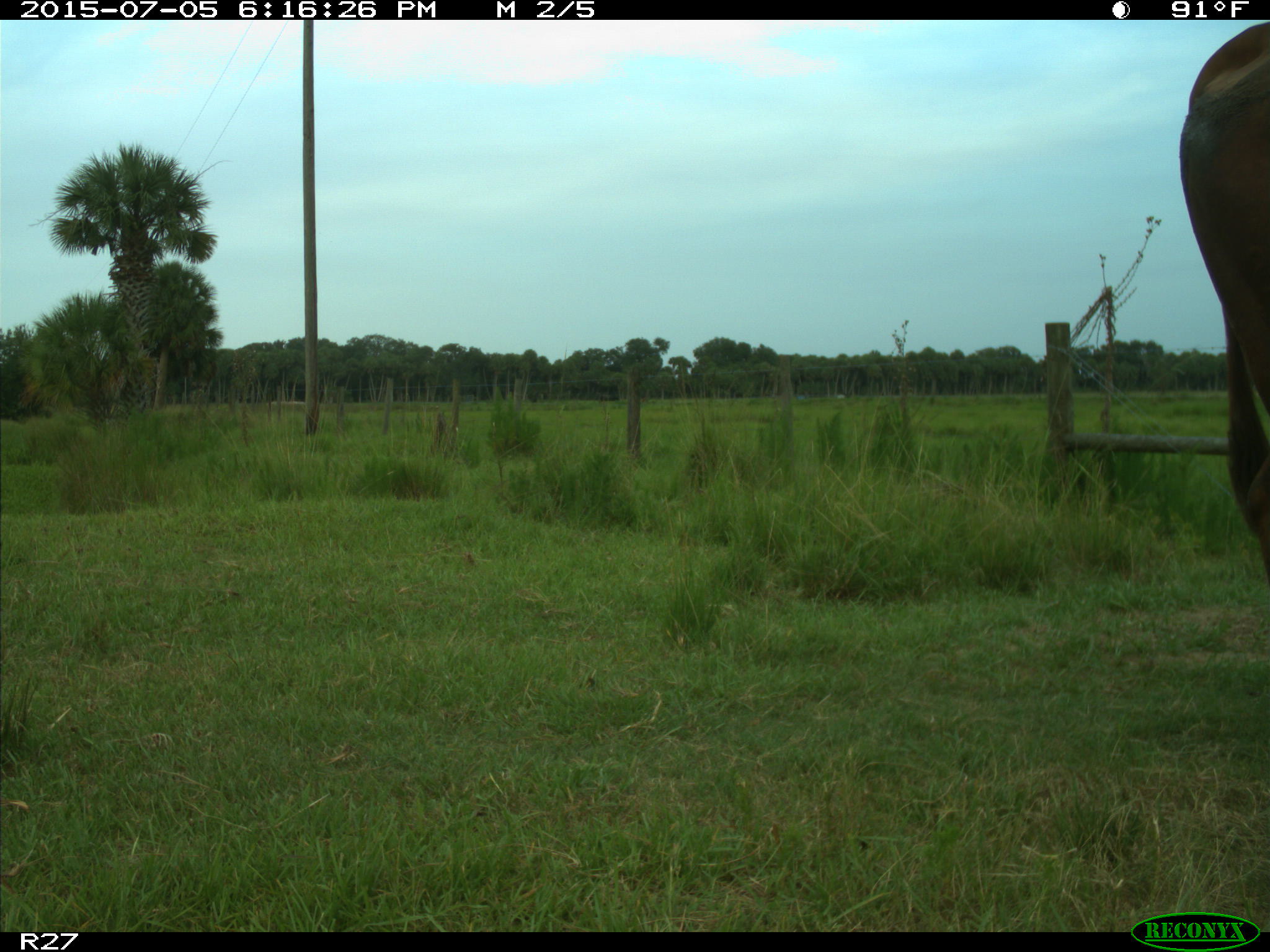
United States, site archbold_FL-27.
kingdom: Animalia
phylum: Chordata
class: Mammalia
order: Artiodactyla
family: Bovidae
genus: Bos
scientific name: Bos taurus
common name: domestic cow